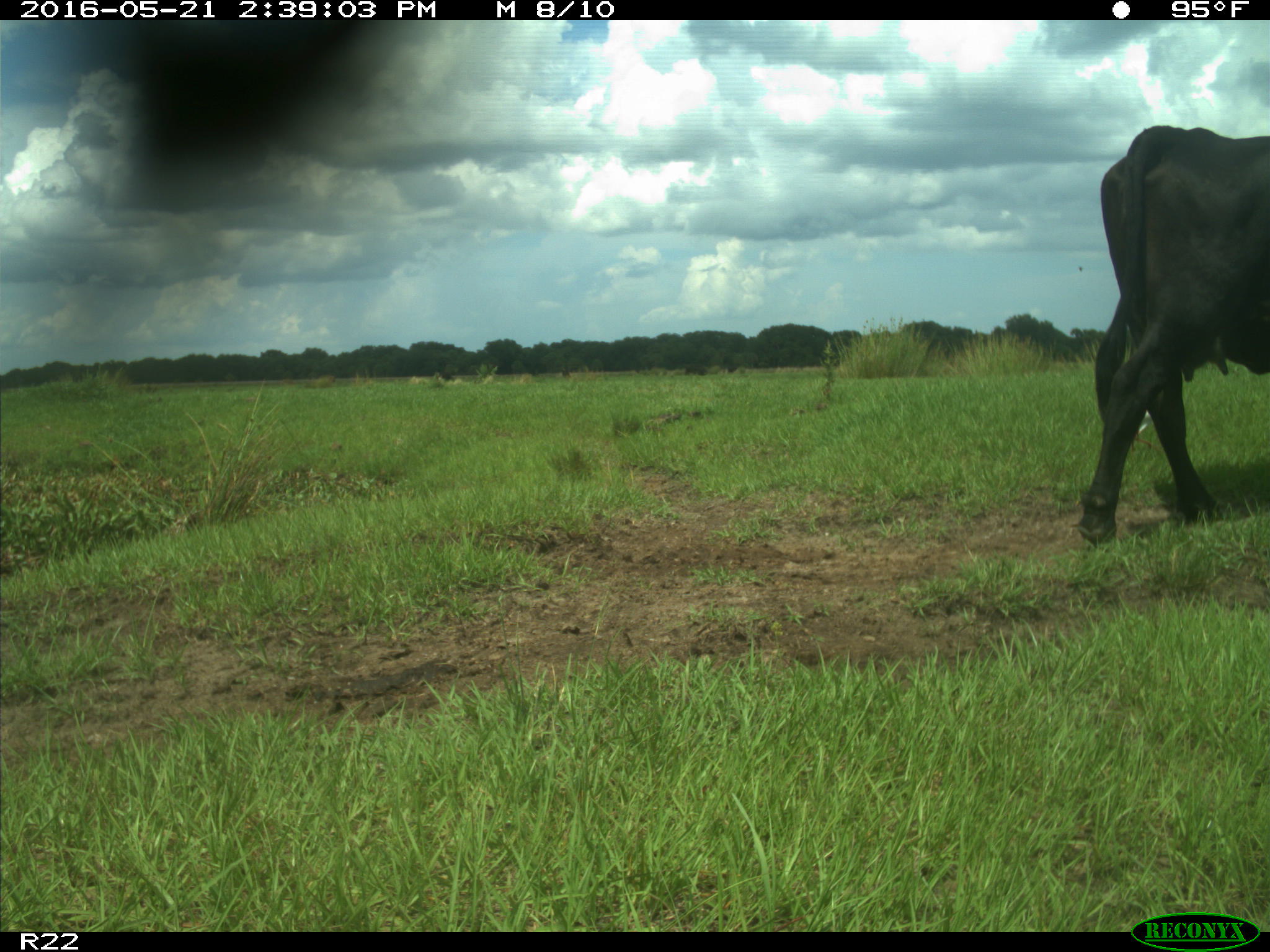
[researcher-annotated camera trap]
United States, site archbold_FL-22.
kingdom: Animalia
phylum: Chordata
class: Mammalia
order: Artiodactyla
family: Bovidae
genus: Bos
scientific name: Bos taurus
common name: domestic cow